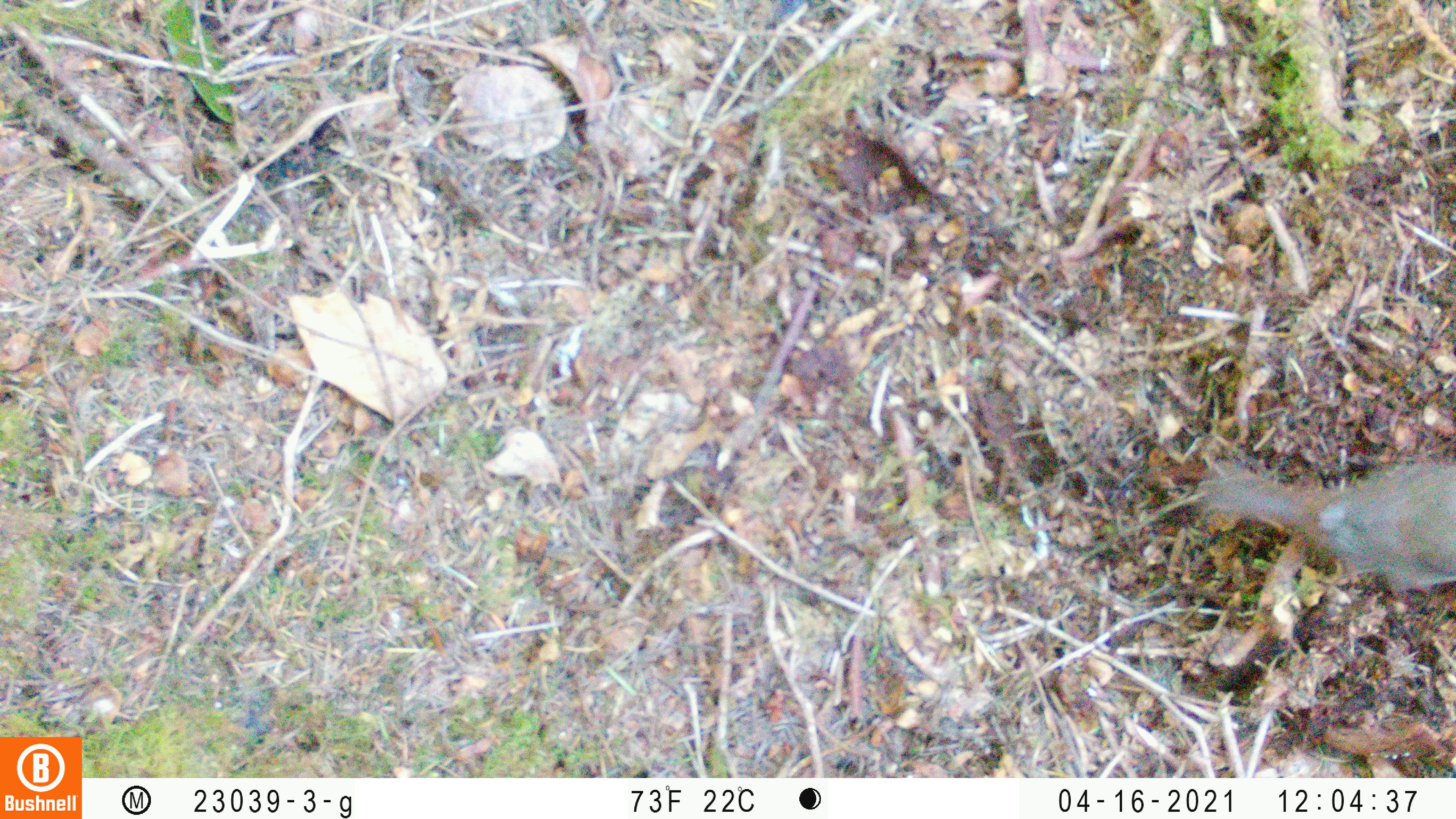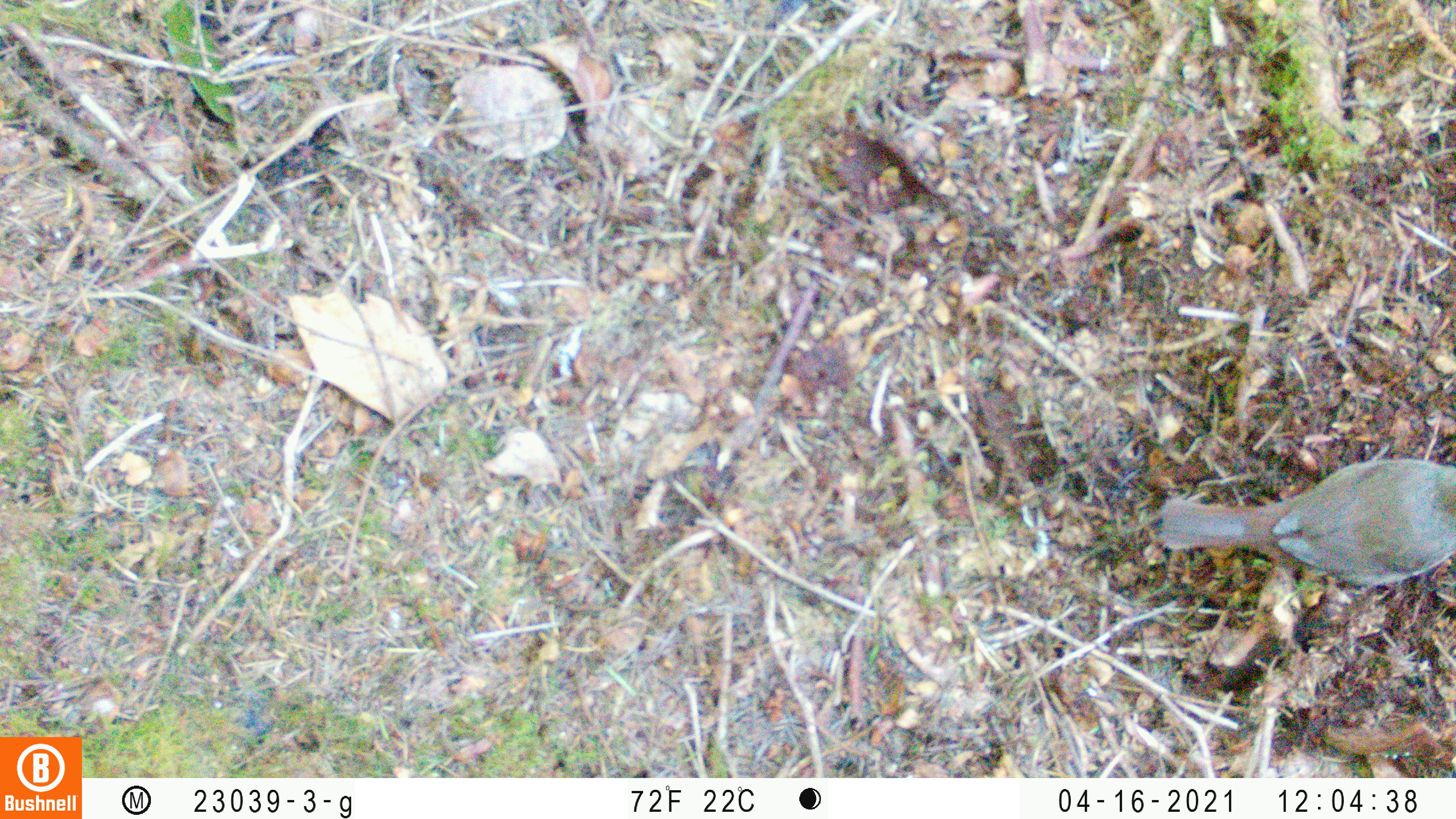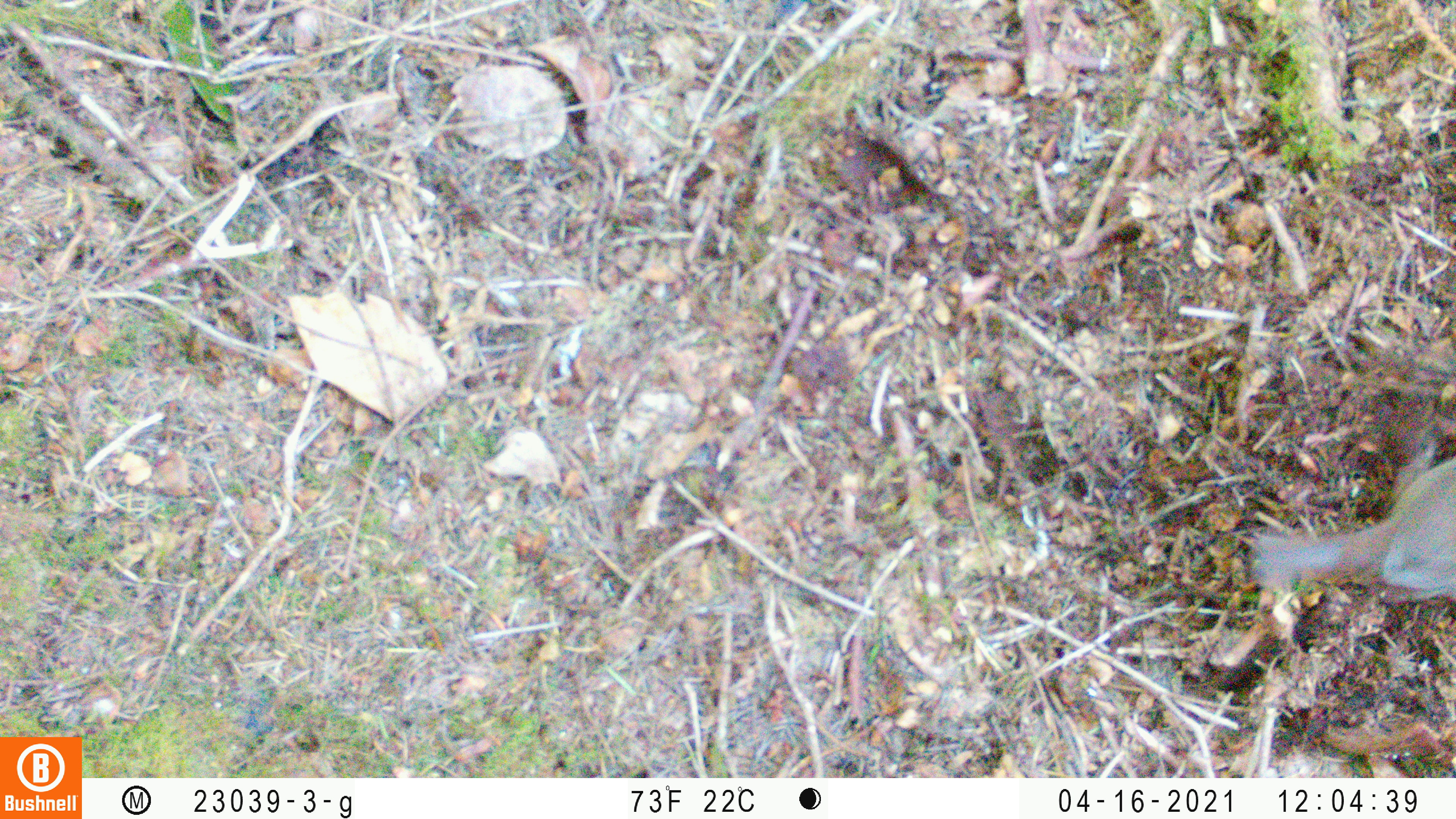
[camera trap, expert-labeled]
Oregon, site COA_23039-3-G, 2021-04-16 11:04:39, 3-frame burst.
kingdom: Animalia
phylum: Chordata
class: Aves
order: Passeriformes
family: Turdidae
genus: Catharus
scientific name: Catharus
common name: brown thrushes and nightingale-thrushes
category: catharus species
Catharus species (brown thrushes and nightingale-thrushes) (Catharus).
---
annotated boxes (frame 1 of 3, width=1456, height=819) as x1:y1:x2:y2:
catharus species: 1170:412:1455:628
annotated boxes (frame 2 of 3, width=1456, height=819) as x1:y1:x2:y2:
catharus species: 1121:432:1453:635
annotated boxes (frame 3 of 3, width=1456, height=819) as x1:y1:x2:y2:
catharus species: 1215:441:1453:666